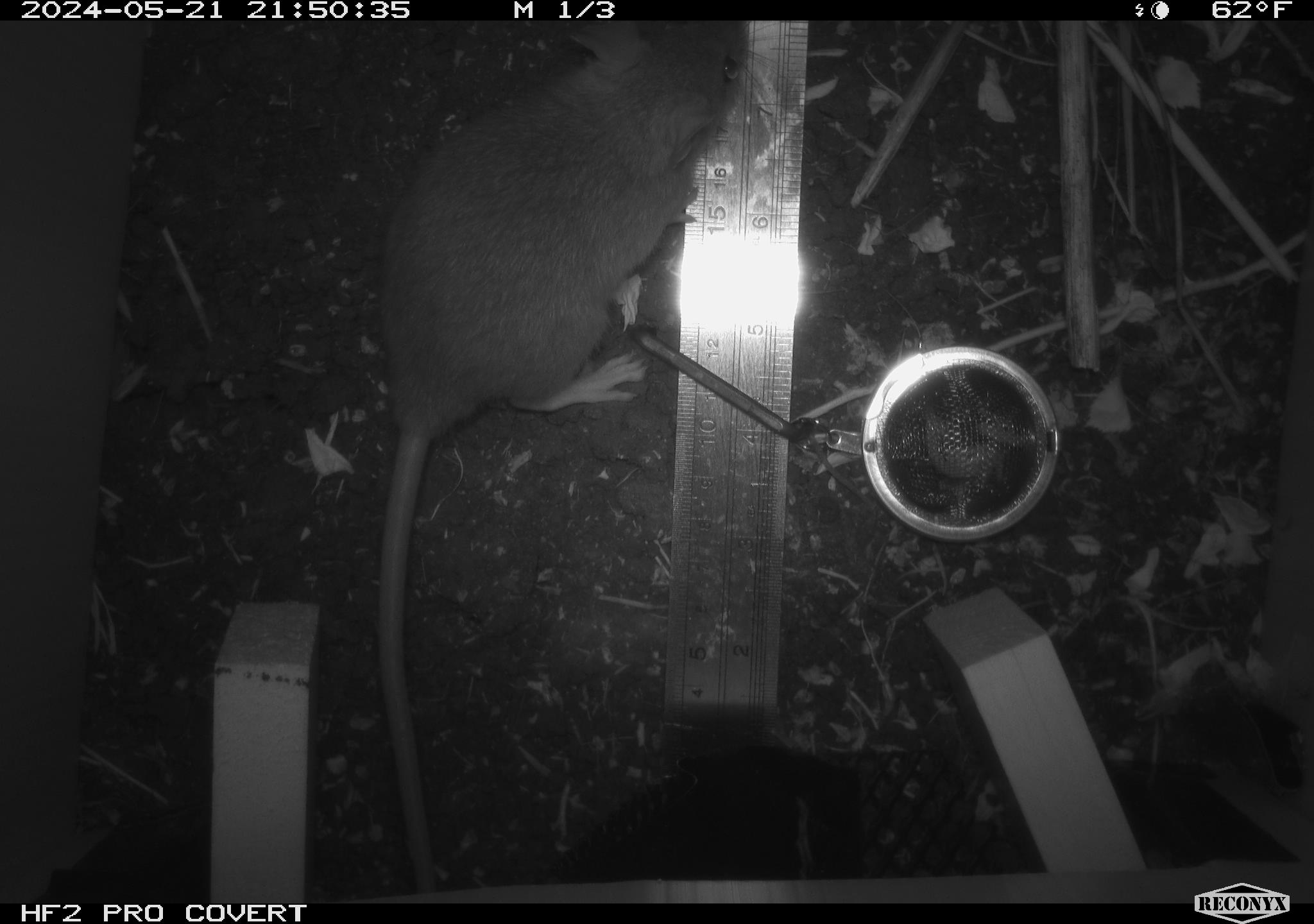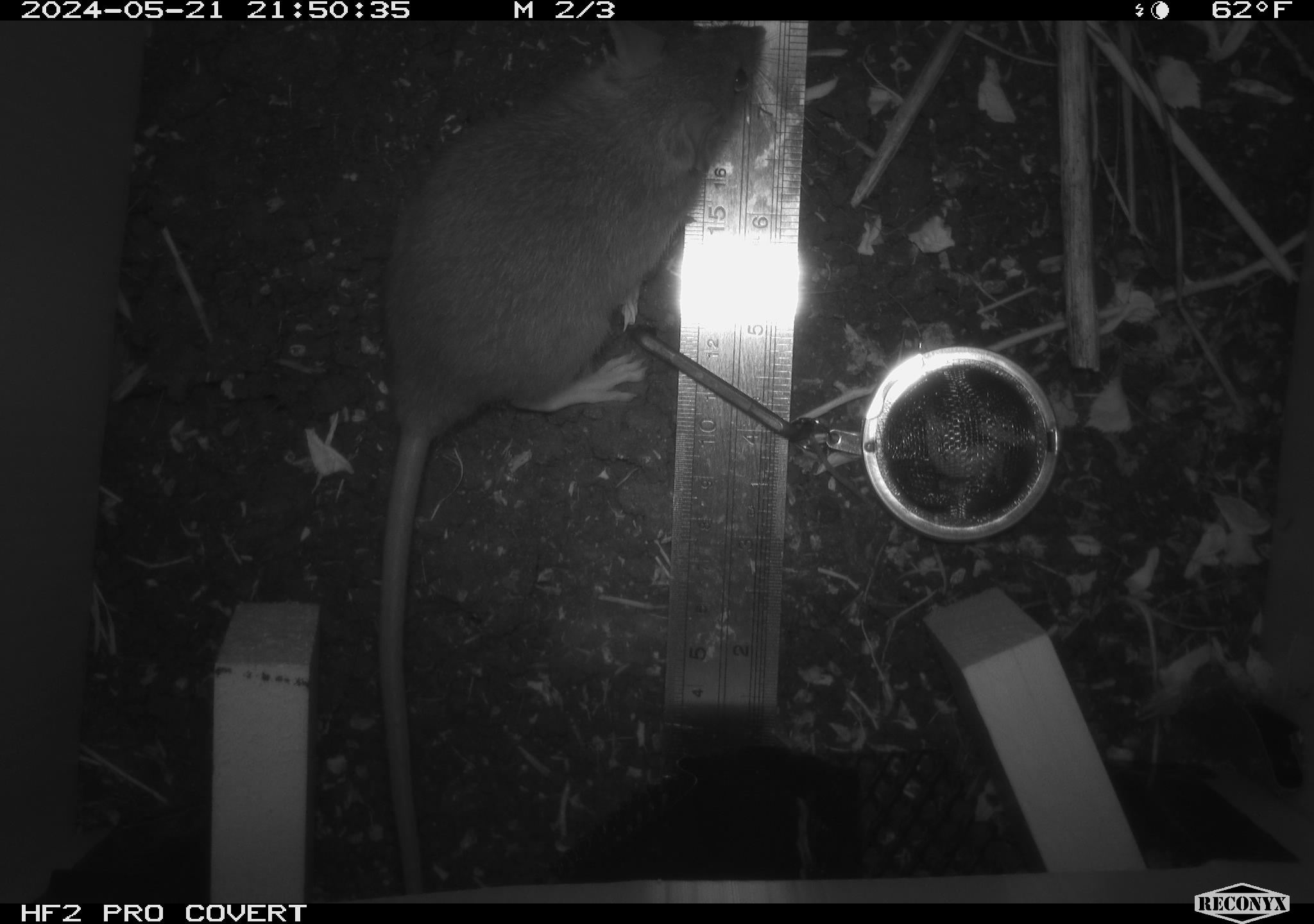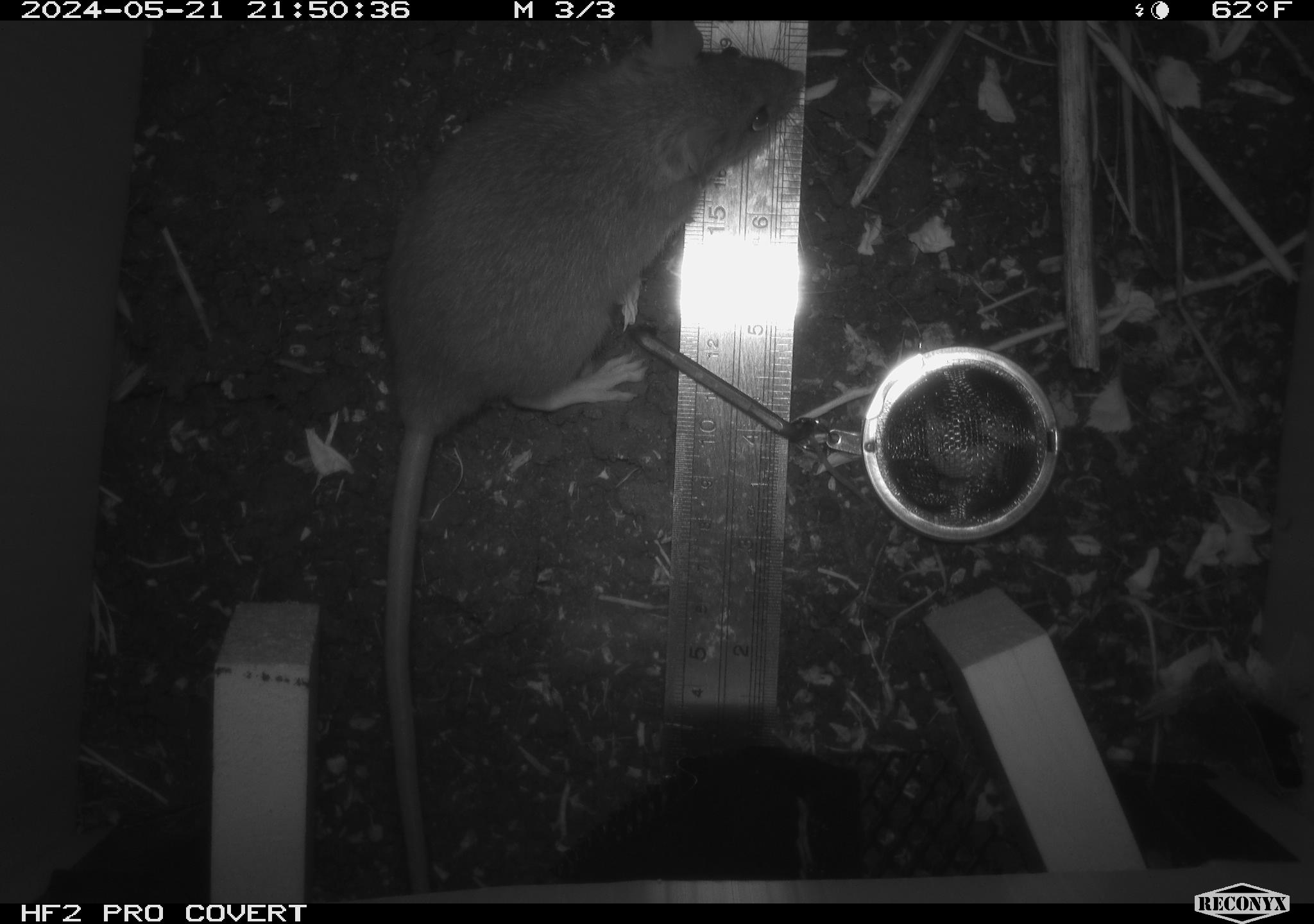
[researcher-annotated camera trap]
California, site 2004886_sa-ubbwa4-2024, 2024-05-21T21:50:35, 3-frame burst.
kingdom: Animalia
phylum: Chordata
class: Mammalia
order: Rodentia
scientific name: Rodentia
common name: woodrat or rat or mouse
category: woodrat or rat or mouse species